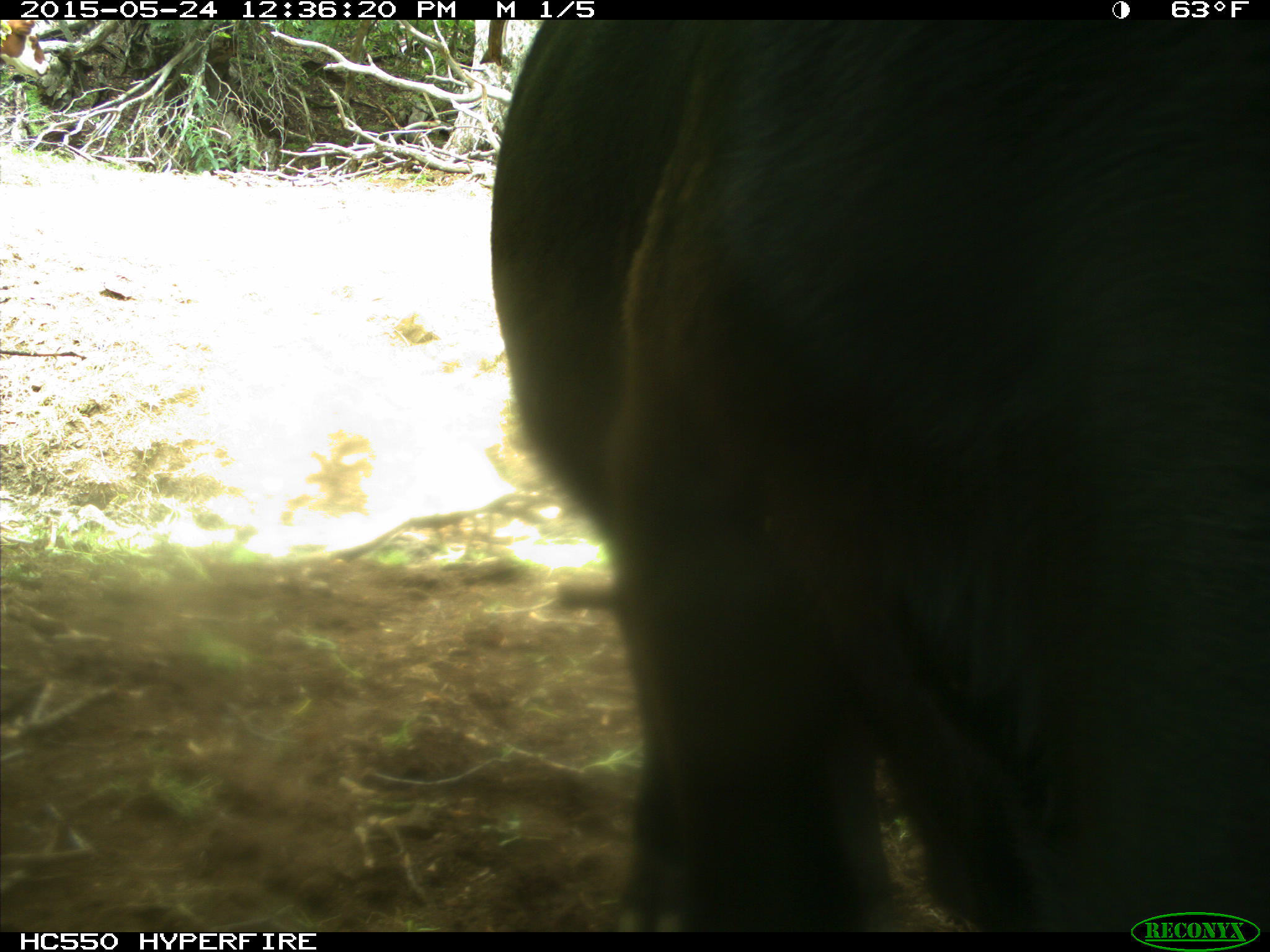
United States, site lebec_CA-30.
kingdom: Animalia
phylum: Chordata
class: Mammalia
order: Artiodactyla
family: Bovidae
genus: Bos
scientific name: Bos taurus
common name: domestic cow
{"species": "Bos taurus (domestic cow)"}